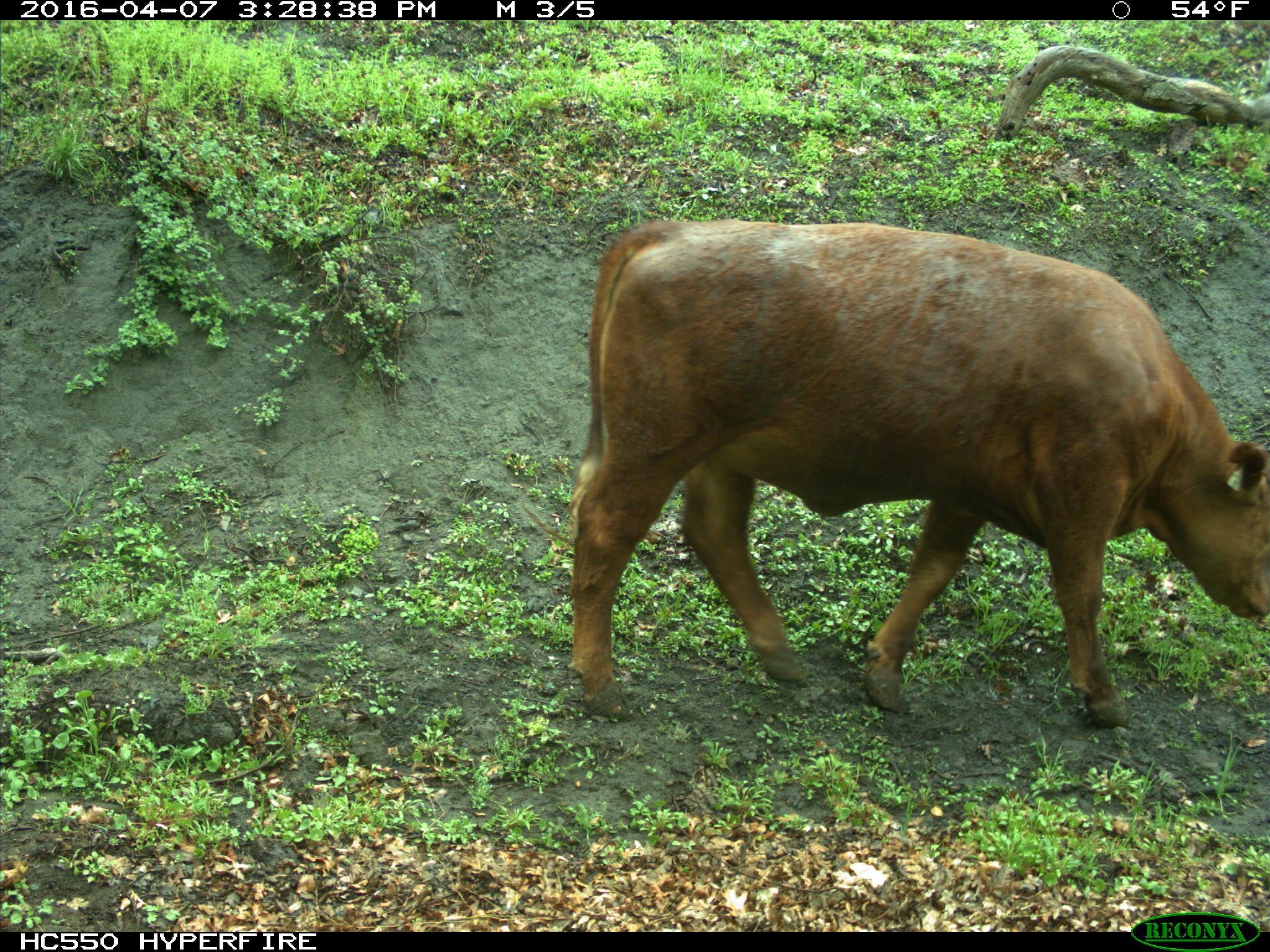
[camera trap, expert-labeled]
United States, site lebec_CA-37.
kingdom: Animalia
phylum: Chordata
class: Mammalia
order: Artiodactyla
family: Bovidae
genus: Bos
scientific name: Bos taurus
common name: domestic cow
Bos taurus (domestic cow).